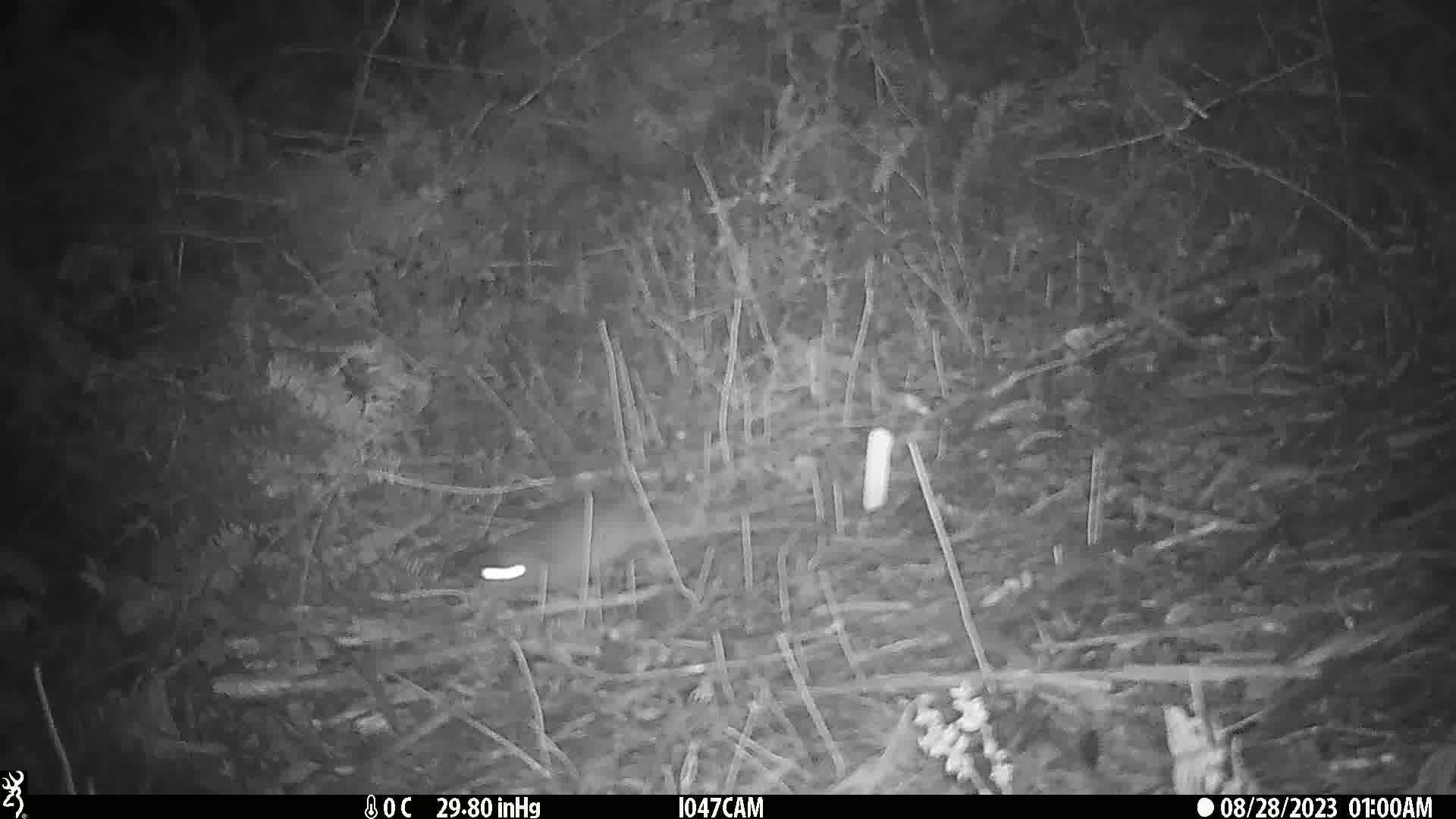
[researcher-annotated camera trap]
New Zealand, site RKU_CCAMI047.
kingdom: Animalia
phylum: Chordata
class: Mammalia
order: Rodentia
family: Muridae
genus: Rattus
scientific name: Rattus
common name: rat